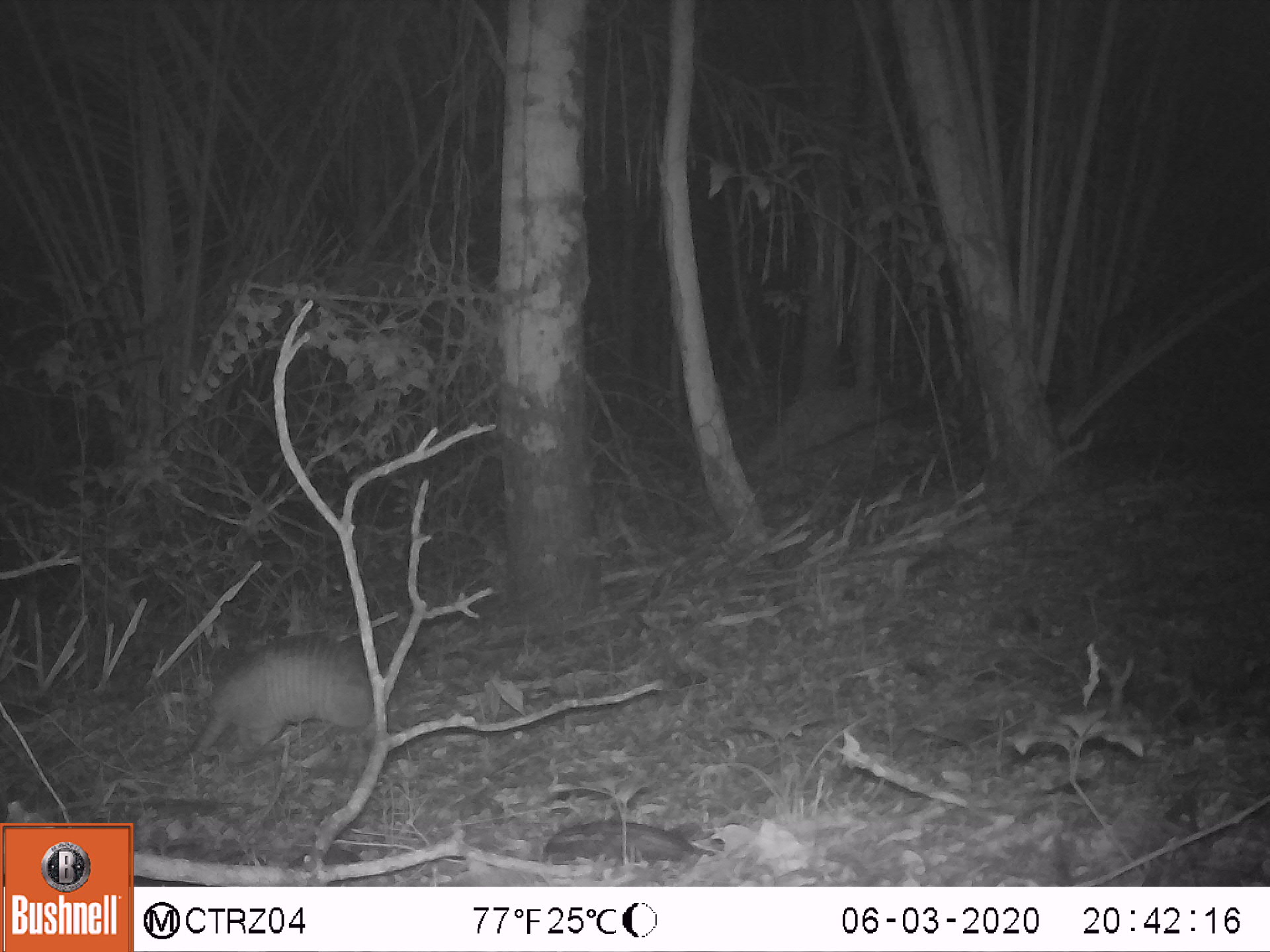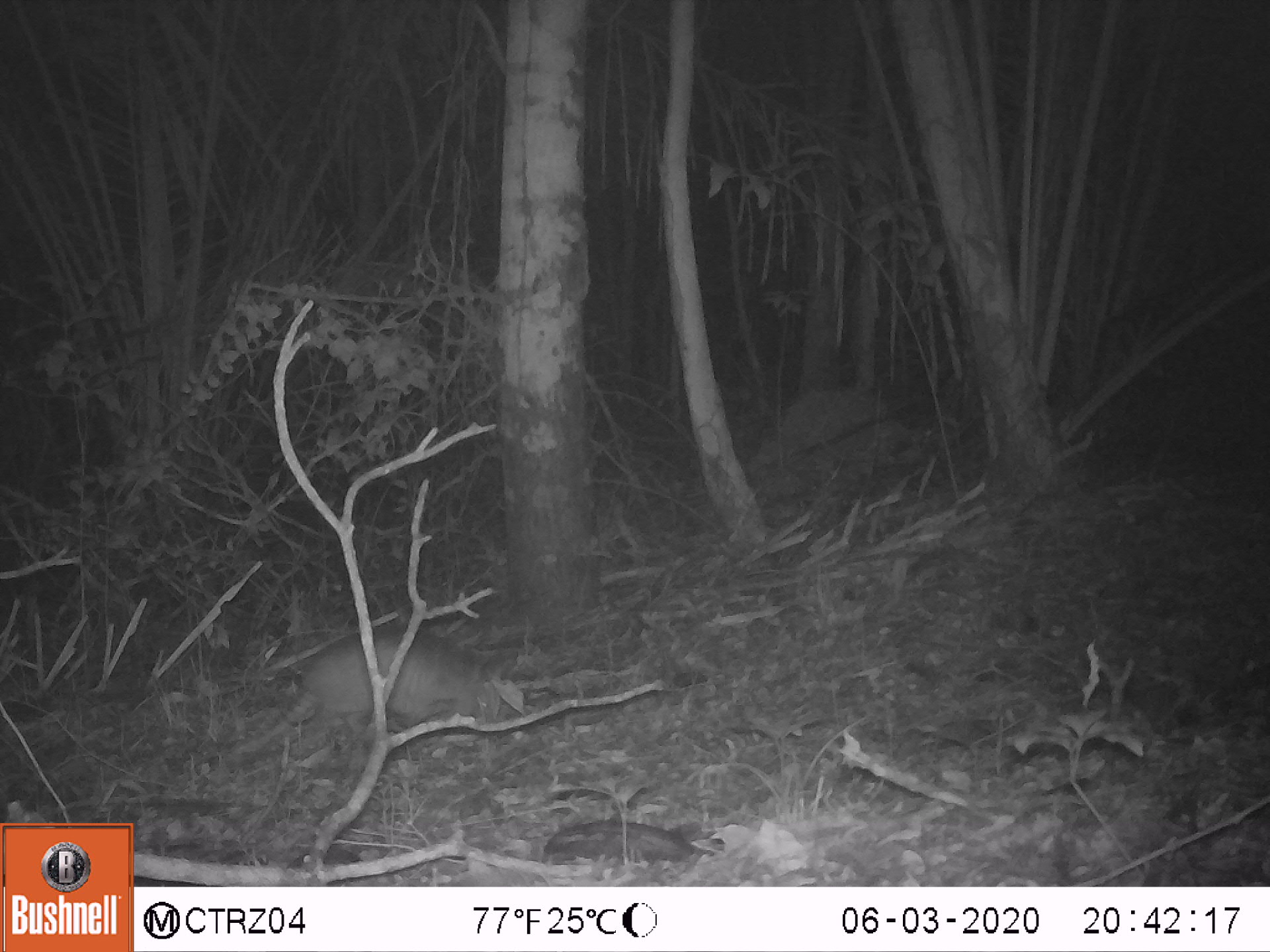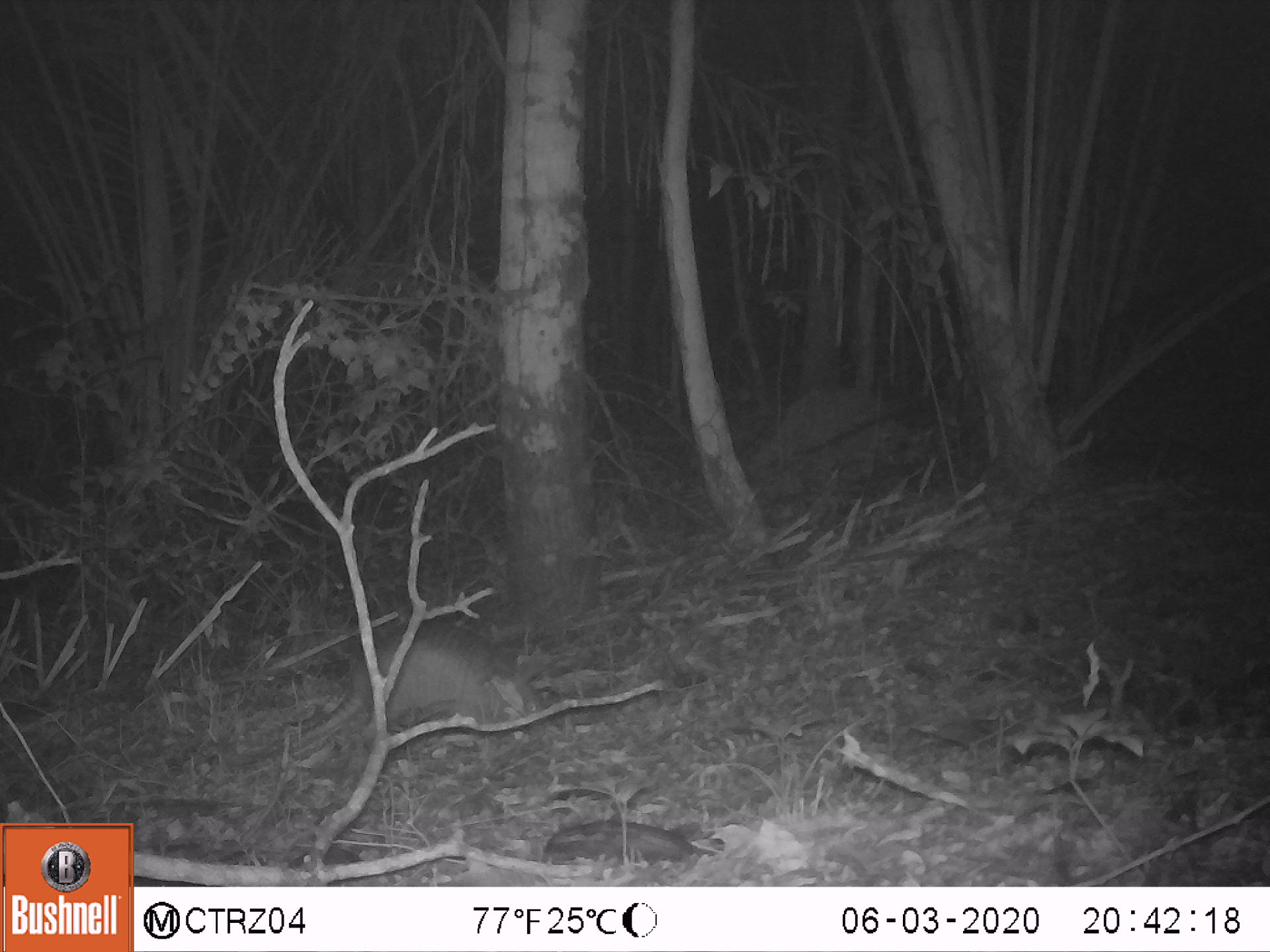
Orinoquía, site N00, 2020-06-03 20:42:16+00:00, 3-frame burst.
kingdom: Animalia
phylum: Chordata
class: Mammalia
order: Cingulata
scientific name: Cingulata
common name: armadillo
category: unknown armadillo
Unknown armadillo (armadillo) (Cingulata).